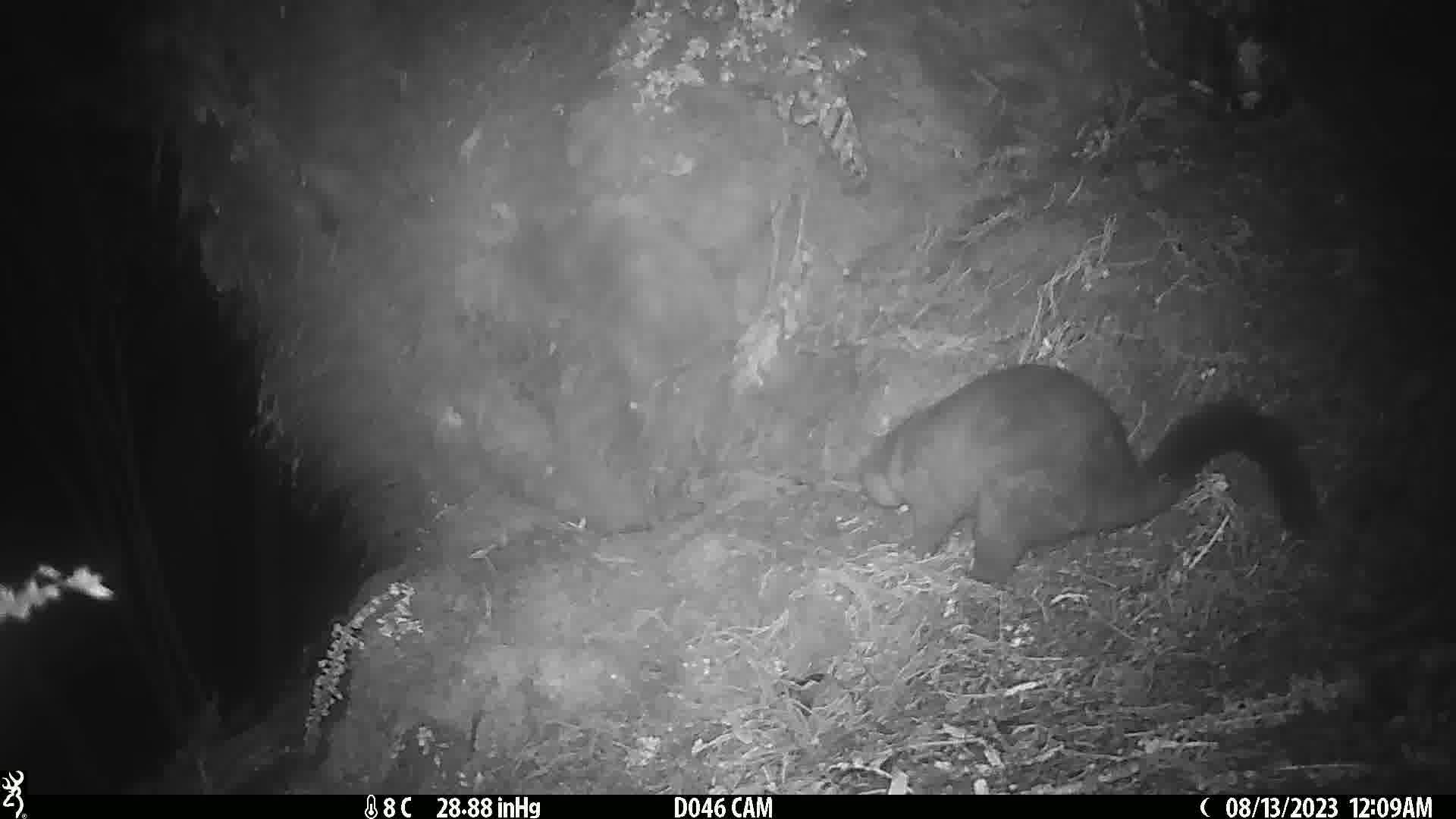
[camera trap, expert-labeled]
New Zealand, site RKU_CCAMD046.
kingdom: Animalia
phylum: Chordata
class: Mammalia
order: Diprotodontia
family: Phalangeridae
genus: Trichosurus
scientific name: Trichosurus vulpecula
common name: common brushtail possum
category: possum